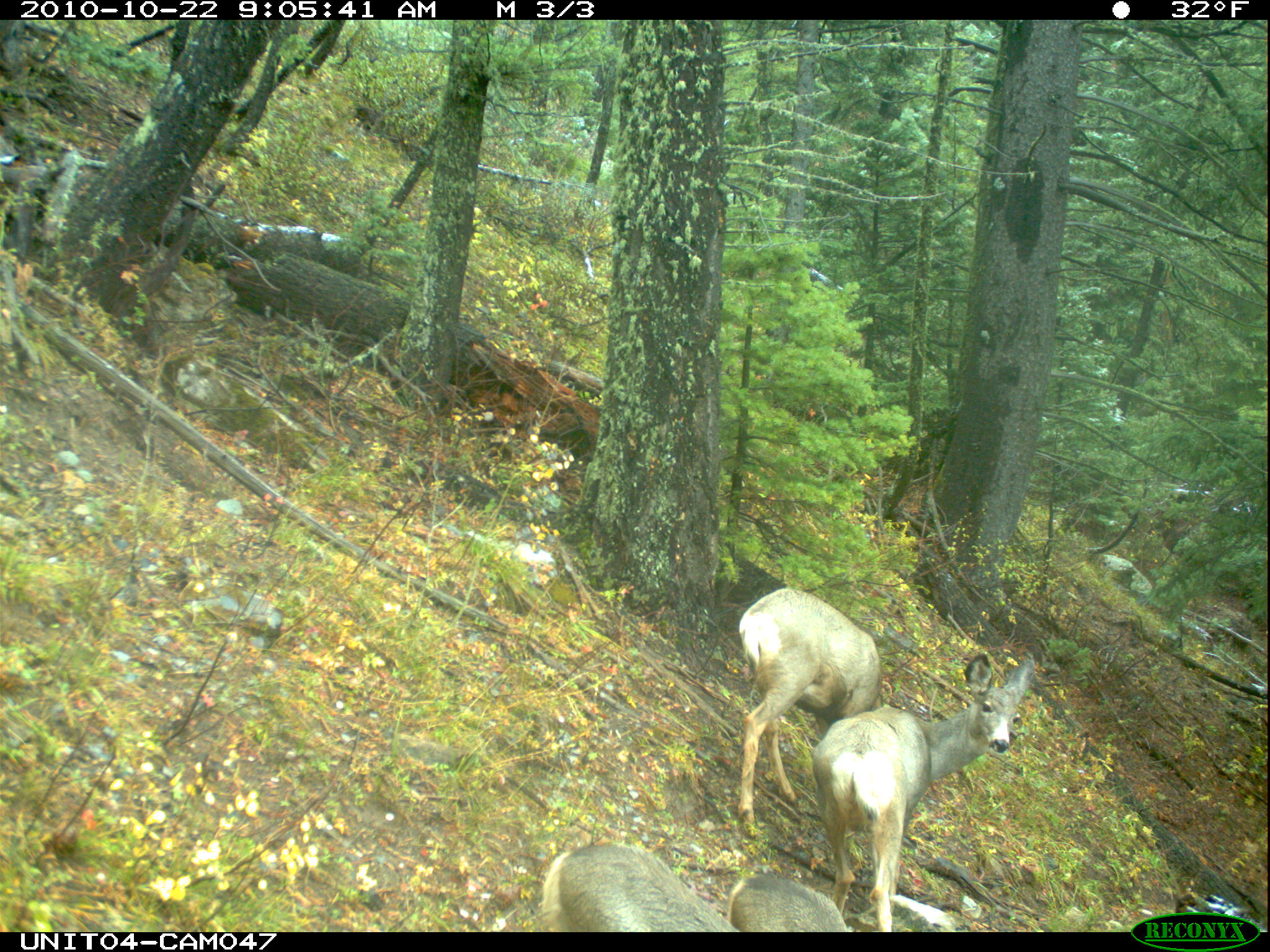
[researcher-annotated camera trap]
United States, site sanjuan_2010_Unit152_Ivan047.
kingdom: Animalia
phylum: Chordata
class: Mammalia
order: Artiodactyla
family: Cervidae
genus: Odocoileus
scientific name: Odocoileus hemionus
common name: mule deer